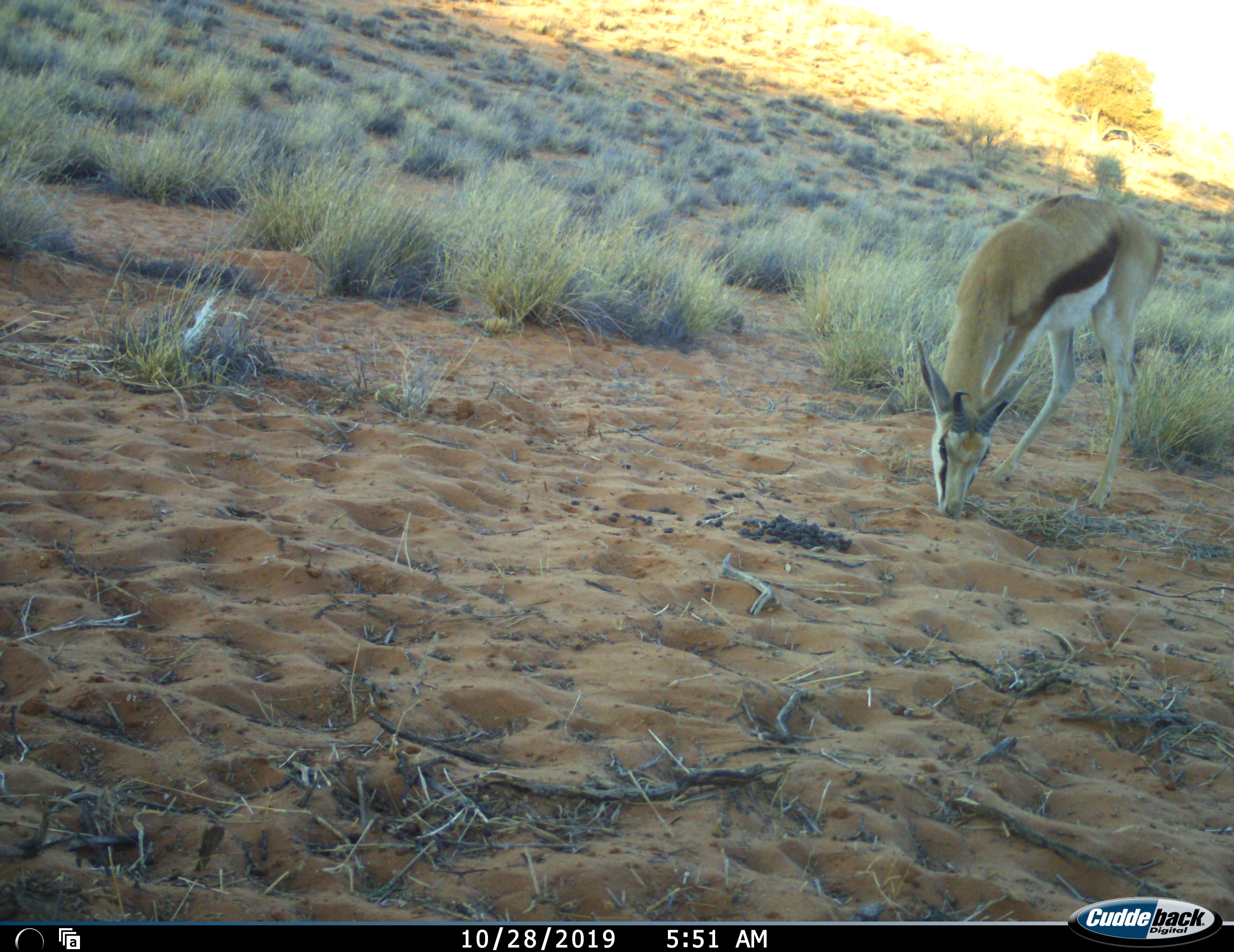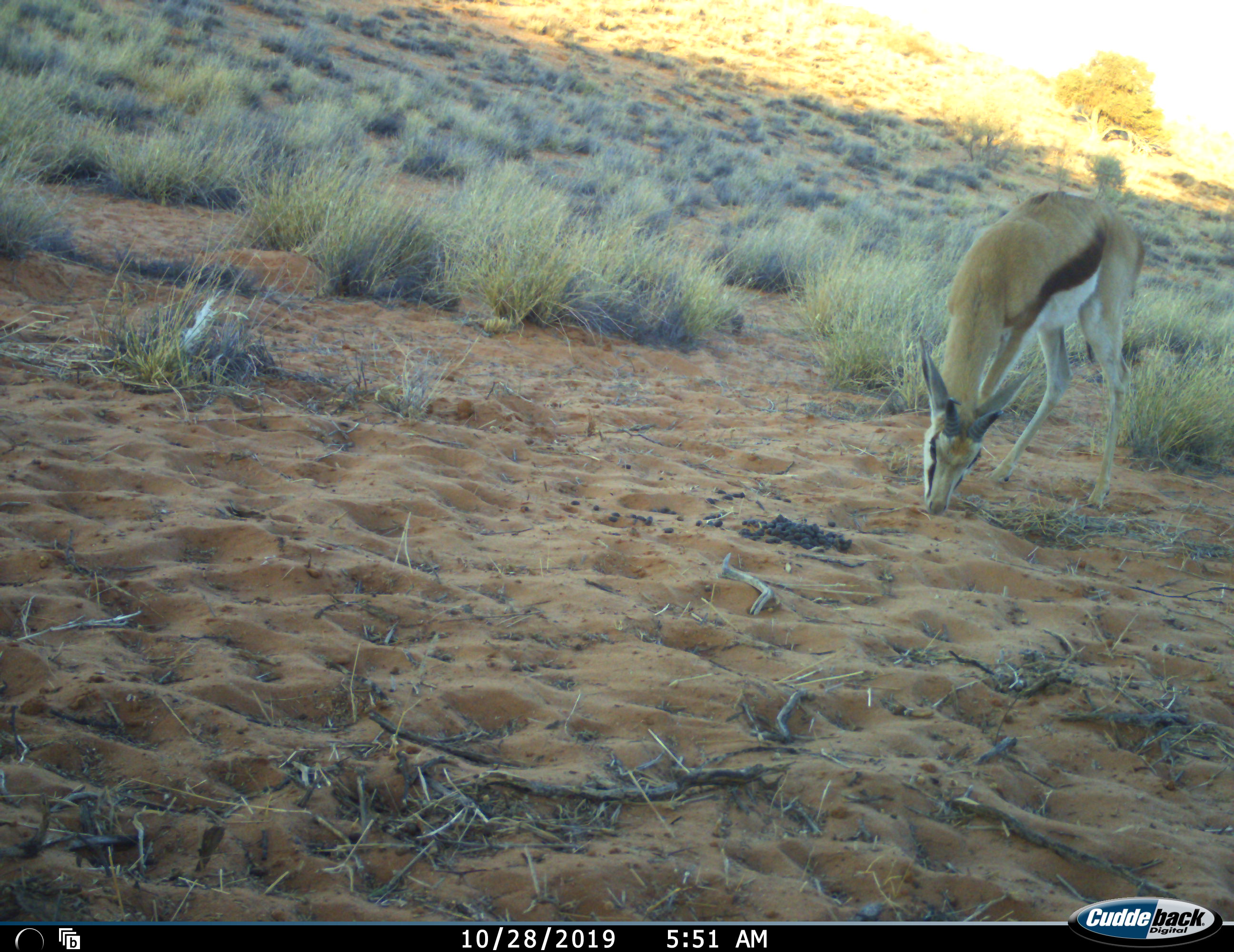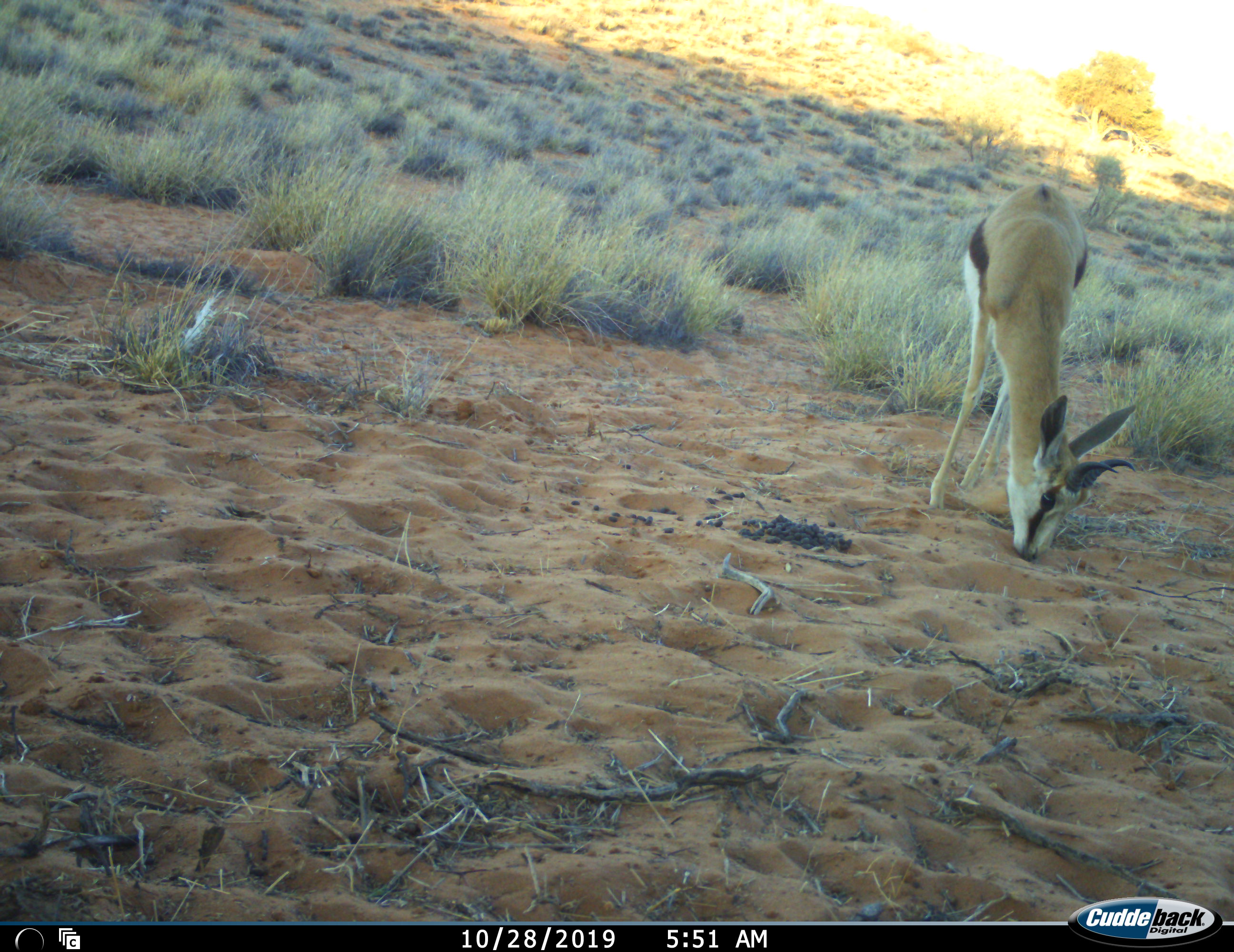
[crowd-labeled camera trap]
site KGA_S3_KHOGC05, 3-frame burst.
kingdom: Animalia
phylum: Chordata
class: Mammalia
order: Artiodactyla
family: Bovidae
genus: Antidorcas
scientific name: Antidorcas marsupialis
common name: springbok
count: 1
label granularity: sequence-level